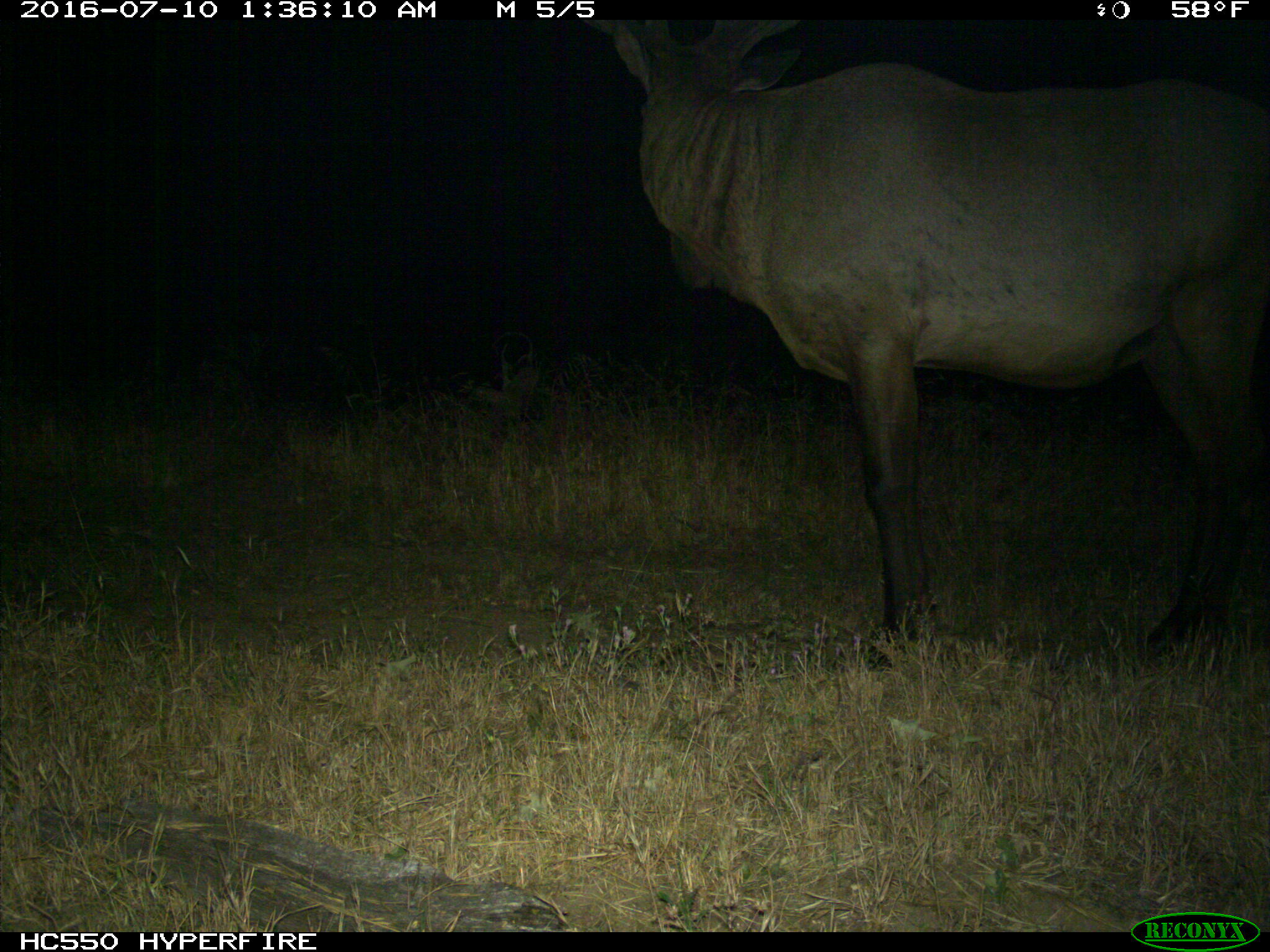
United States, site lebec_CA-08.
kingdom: Animalia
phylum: Chordata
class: Mammalia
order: Artiodactyla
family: Cervidae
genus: Cervus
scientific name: Cervus canadensis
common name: elk